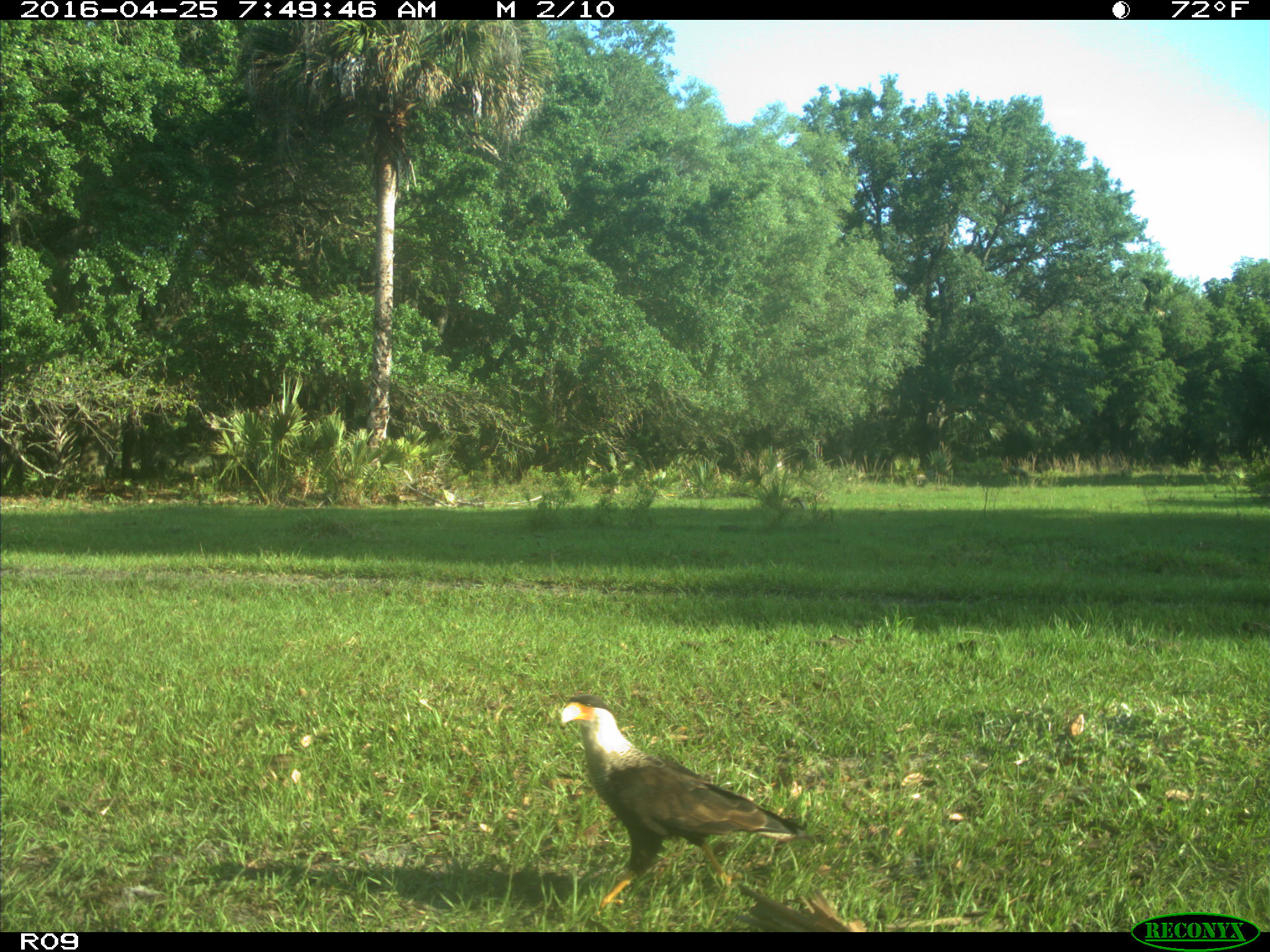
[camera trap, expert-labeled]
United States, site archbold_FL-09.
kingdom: Animalia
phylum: Chordata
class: Aves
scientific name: Aves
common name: birds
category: unidentified bird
Unidentified bird (birds) (Aves).